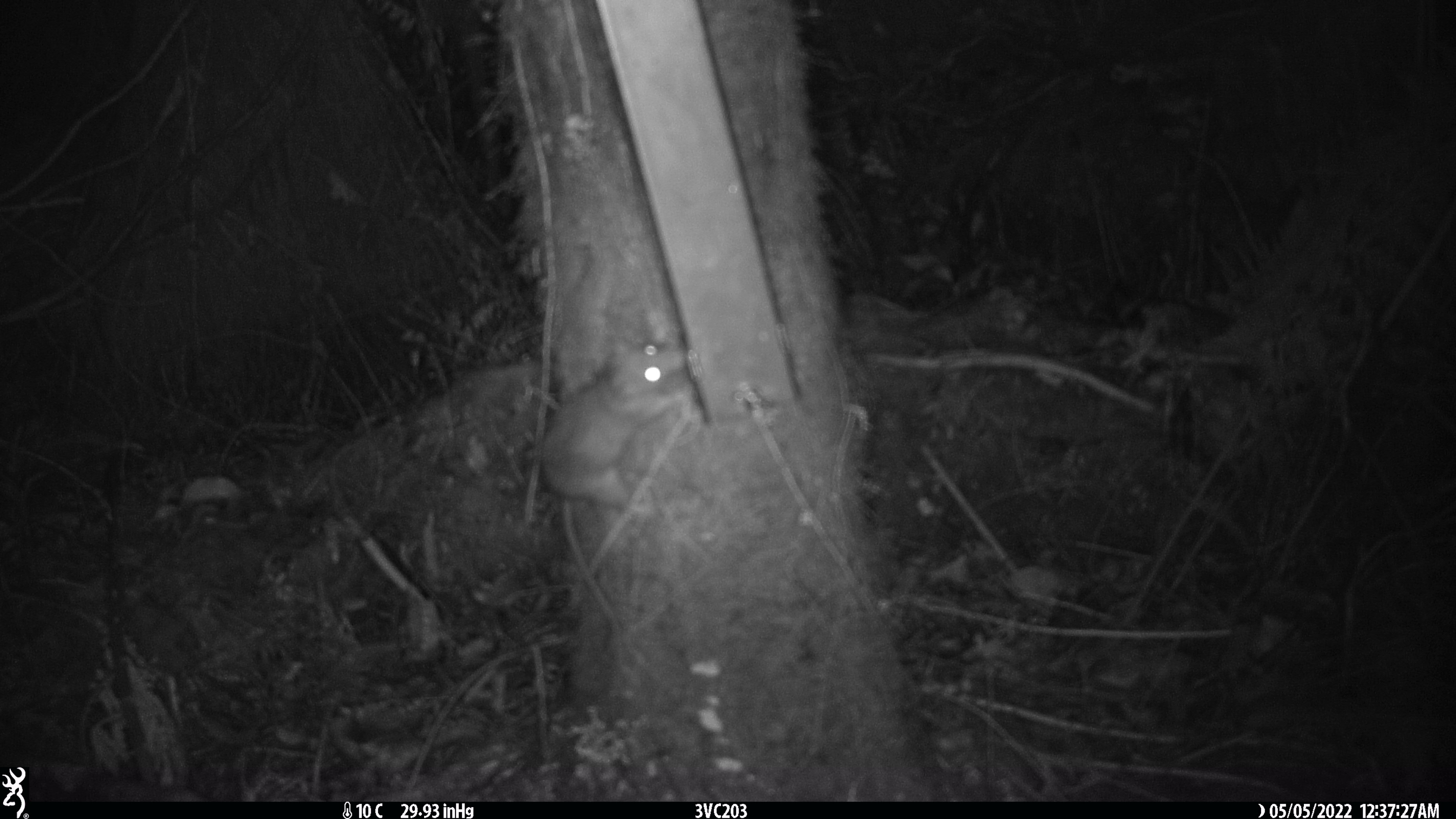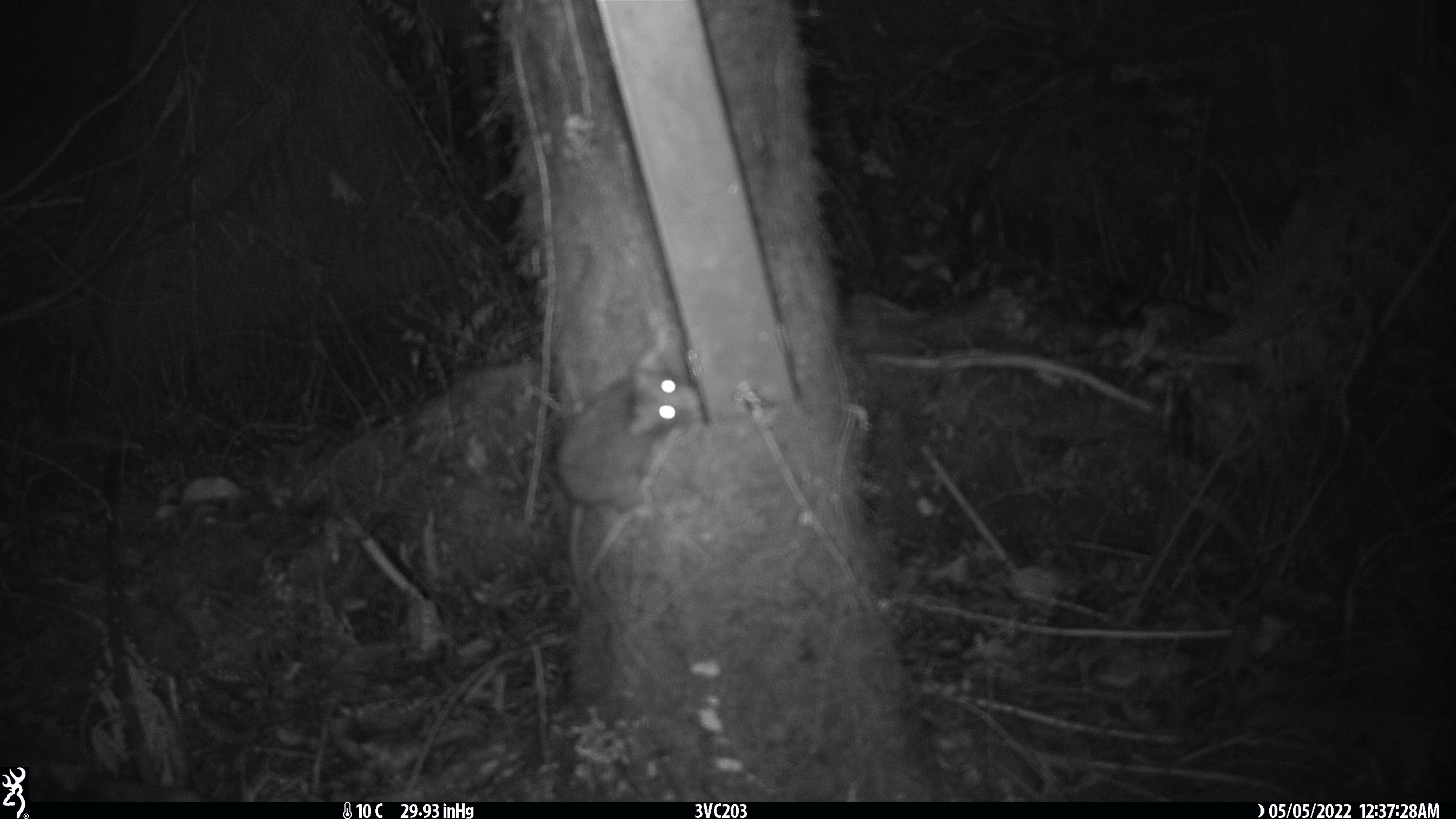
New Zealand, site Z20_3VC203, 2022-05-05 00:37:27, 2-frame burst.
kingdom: Animalia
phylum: Chordata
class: Mammalia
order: Rodentia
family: Muridae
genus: Rattus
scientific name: Rattus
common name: rat